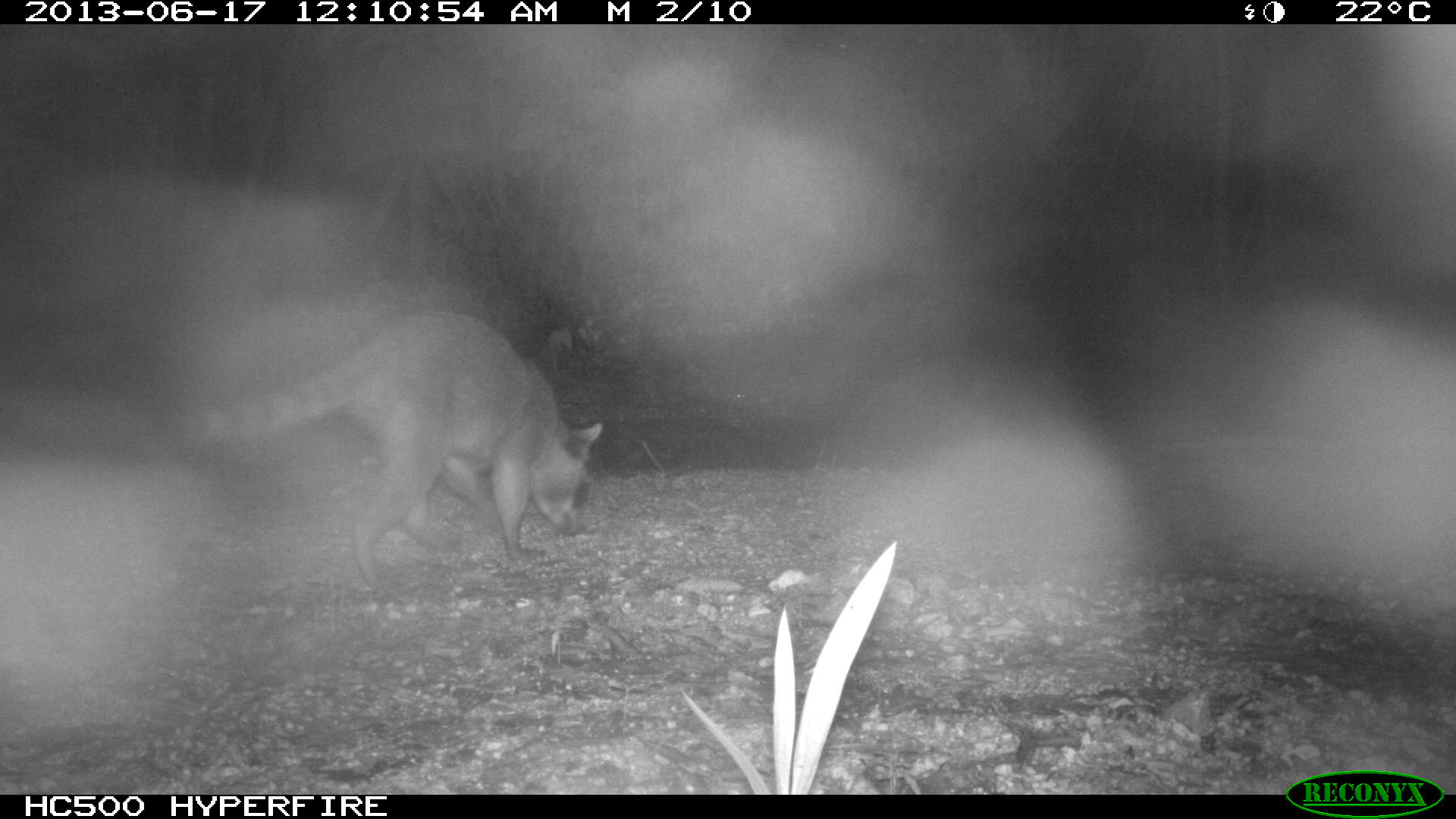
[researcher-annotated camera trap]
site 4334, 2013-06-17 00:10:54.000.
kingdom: Animalia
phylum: Chordata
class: Mammalia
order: Carnivora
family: Procyonidae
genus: Procyon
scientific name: Procyon lotor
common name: common raccoon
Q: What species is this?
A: Procyon lotor (common raccoon).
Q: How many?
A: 1.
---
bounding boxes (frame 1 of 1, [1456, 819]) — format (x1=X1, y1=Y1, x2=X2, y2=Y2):
procyon lotor: (x1=192, y1=310, x2=600, y2=586)